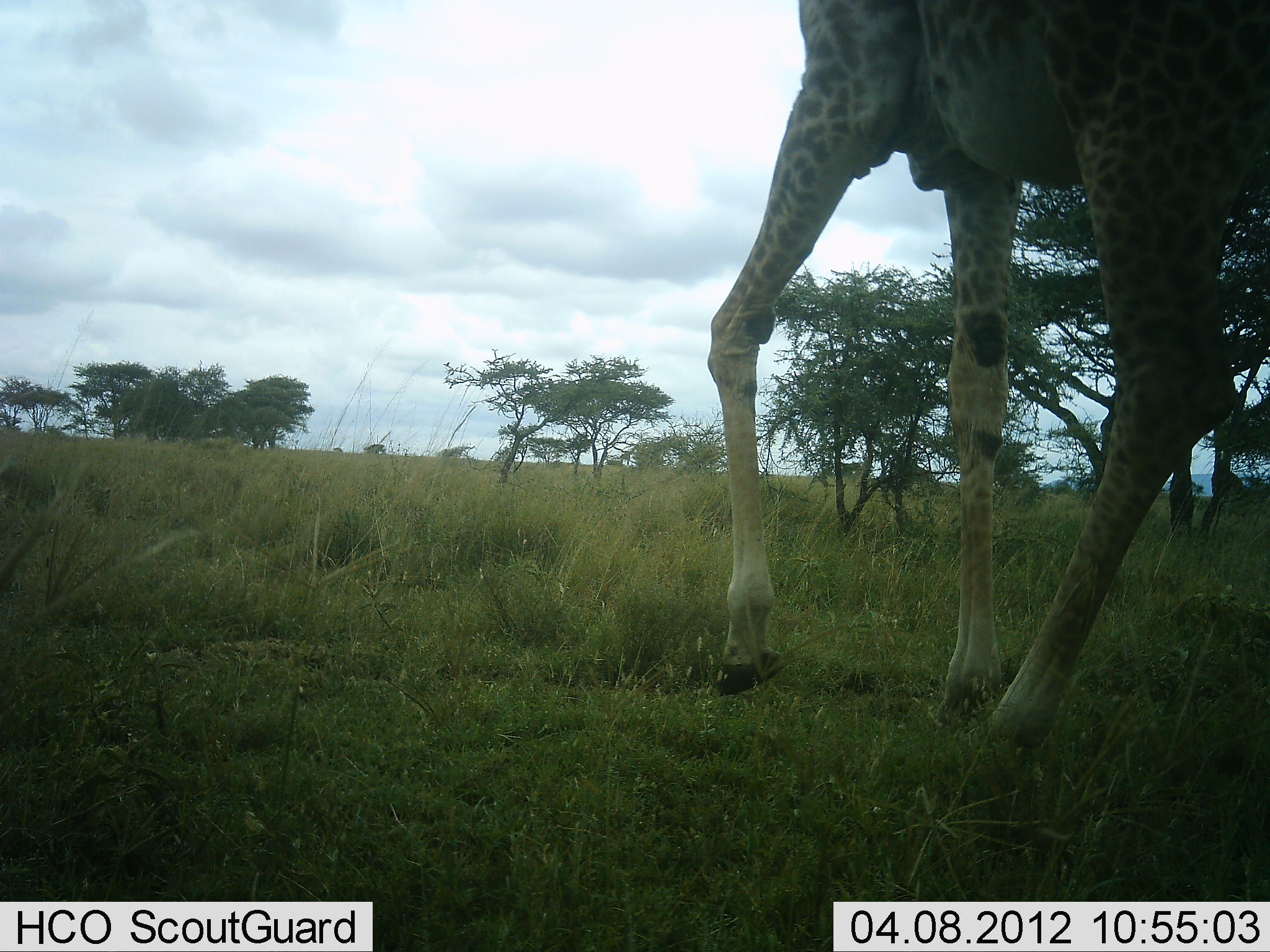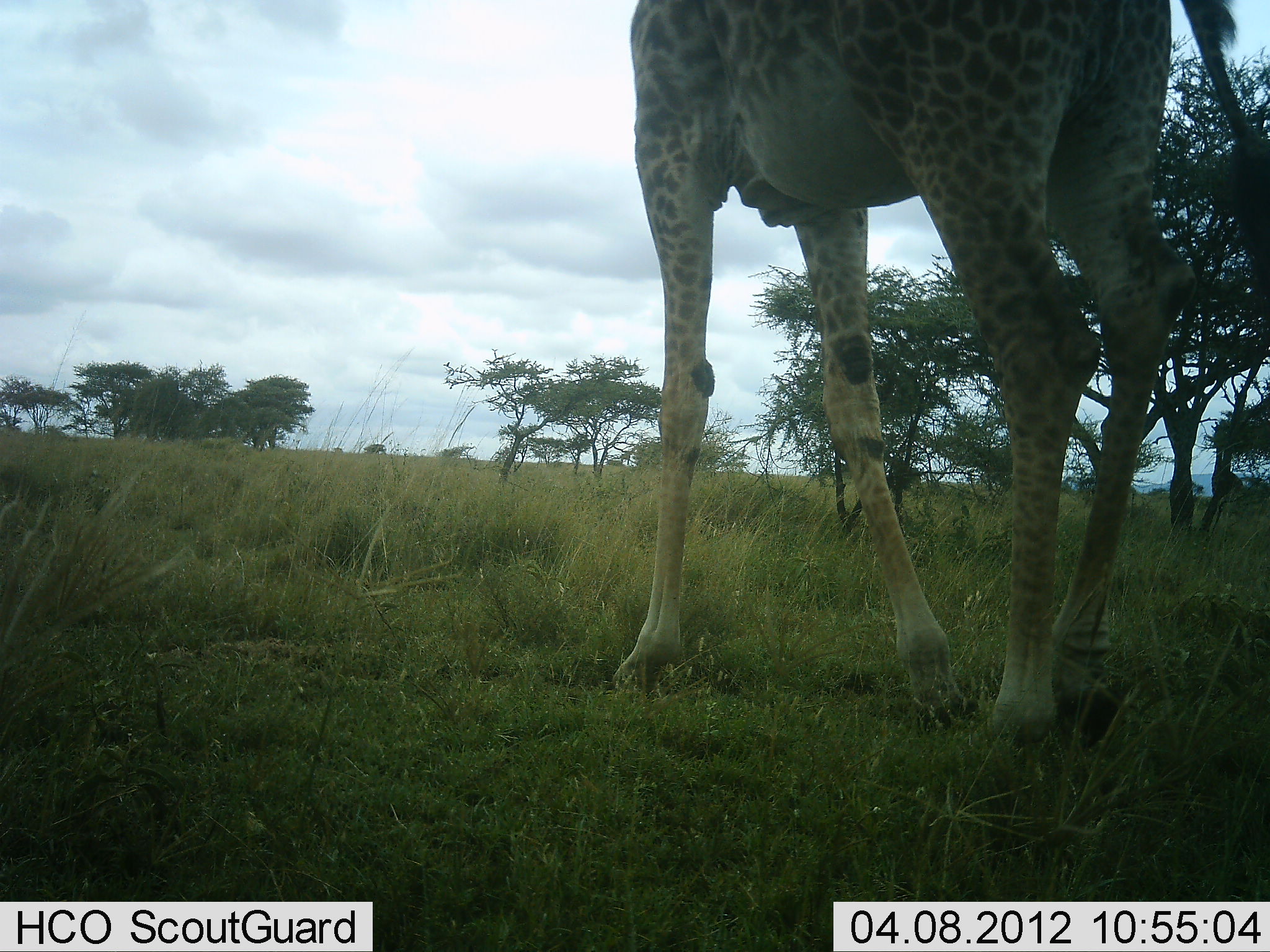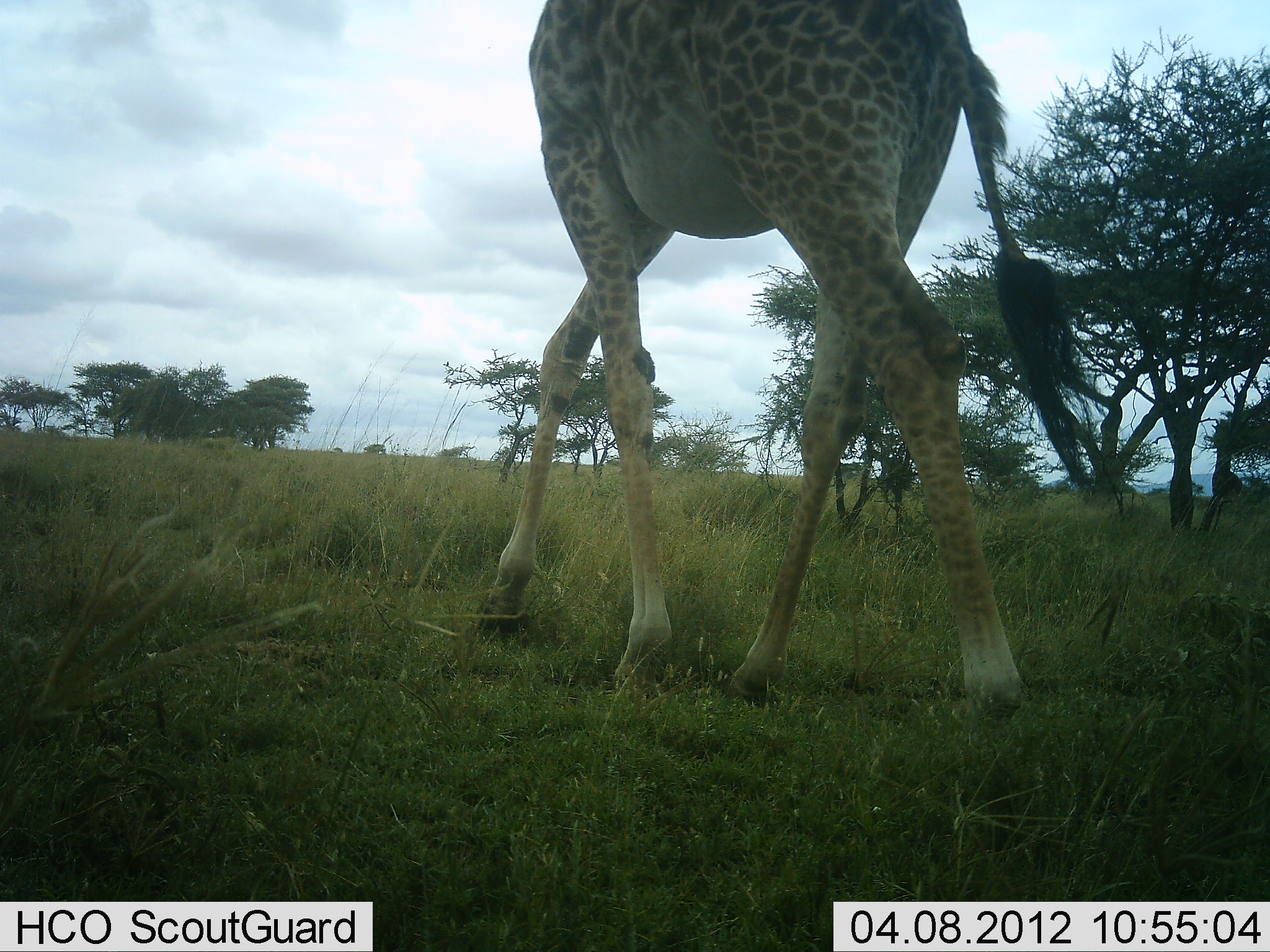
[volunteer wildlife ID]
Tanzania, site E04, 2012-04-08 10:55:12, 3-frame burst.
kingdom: Animalia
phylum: Chordata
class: Mammalia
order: Artiodactyla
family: Giraffidae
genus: Giraffa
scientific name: Giraffa camelopardalis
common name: giraffe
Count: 1.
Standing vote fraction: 12%.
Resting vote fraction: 0%.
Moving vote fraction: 88%.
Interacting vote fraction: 0%.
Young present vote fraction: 0%.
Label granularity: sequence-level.